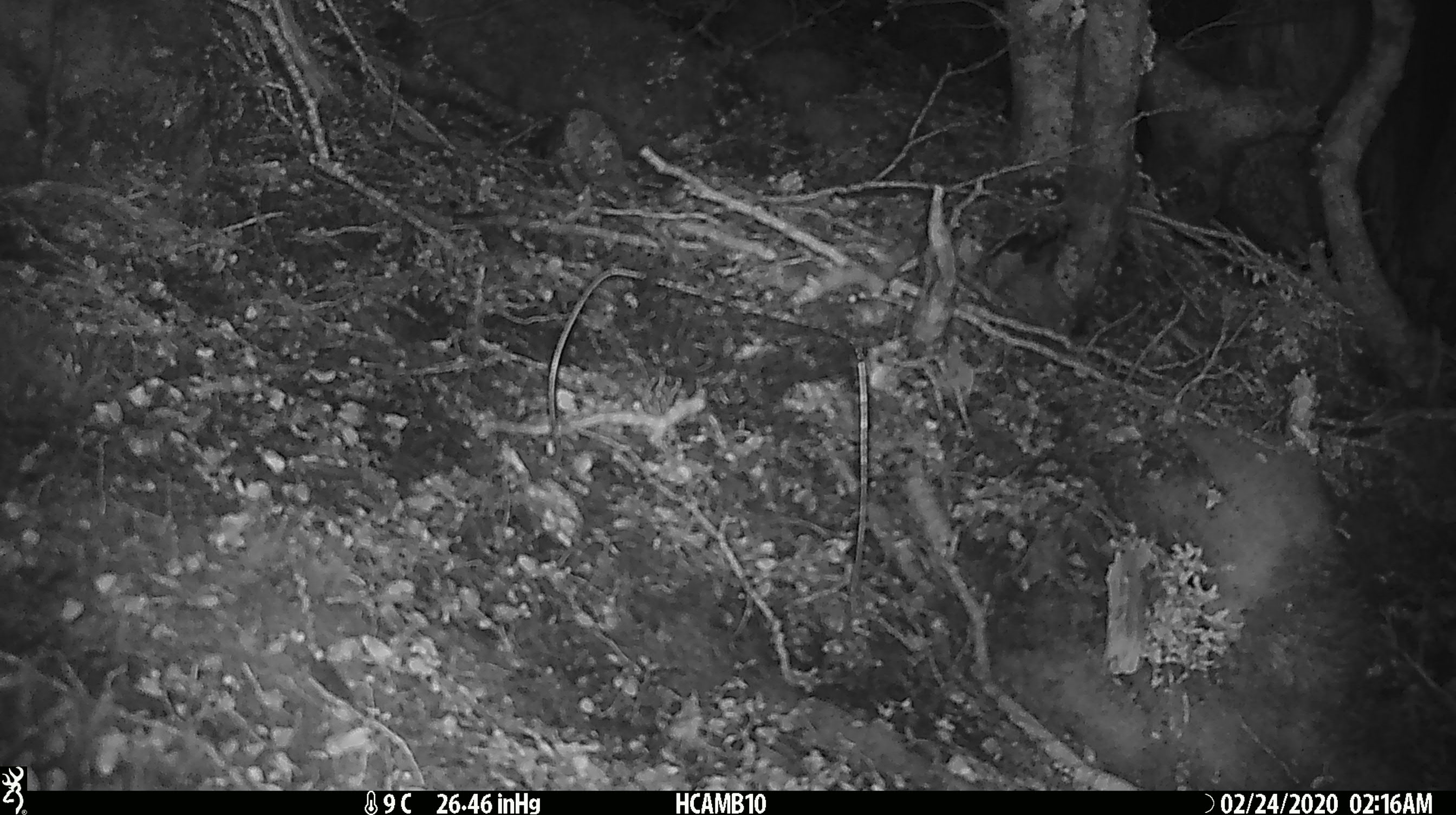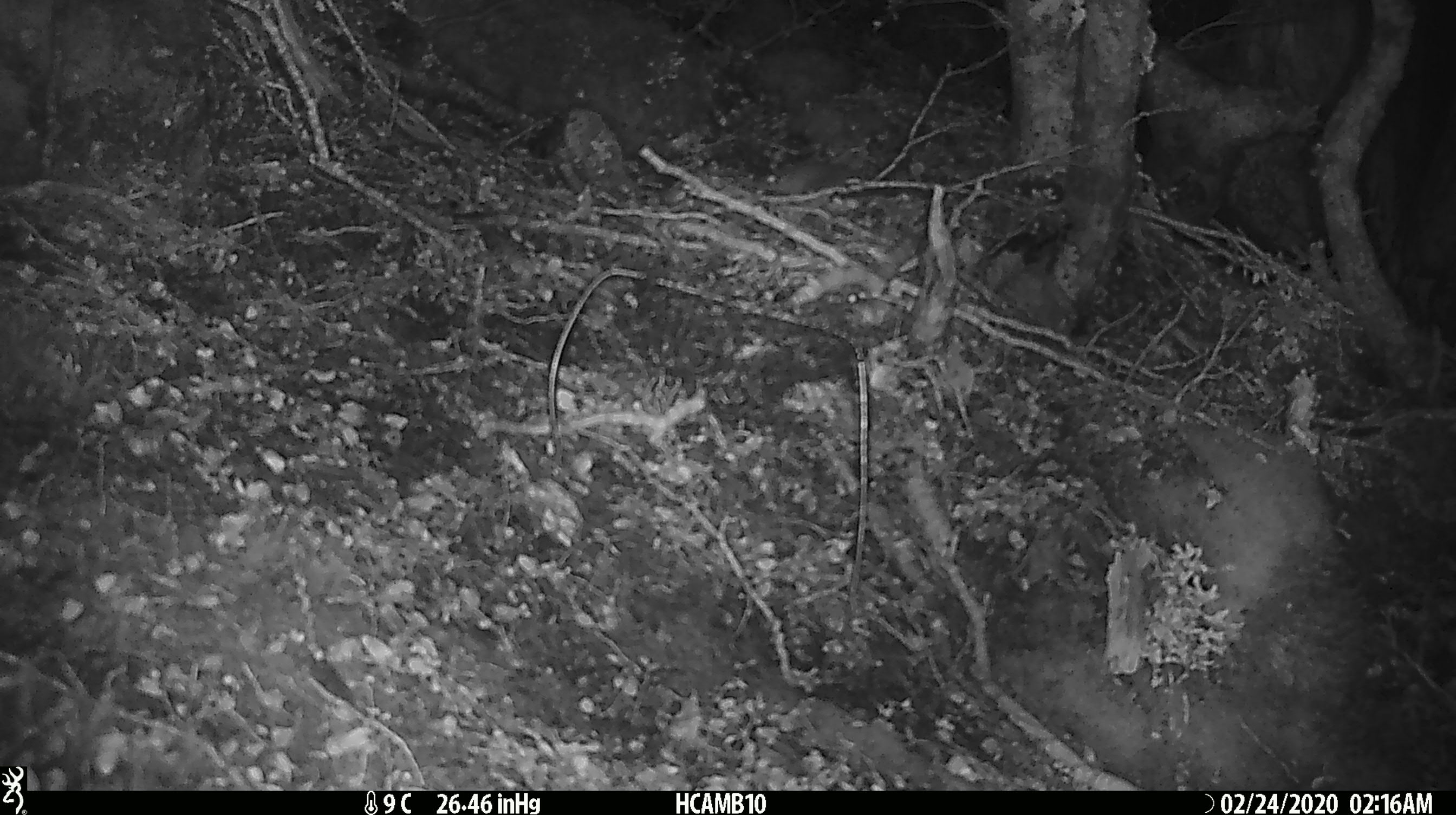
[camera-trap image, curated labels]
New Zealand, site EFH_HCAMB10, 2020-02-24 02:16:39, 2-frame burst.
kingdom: Animalia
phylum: Chordata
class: Mammalia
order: Rodentia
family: Muridae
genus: Mus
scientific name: Mus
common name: mouse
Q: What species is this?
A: Mouse (Mus).